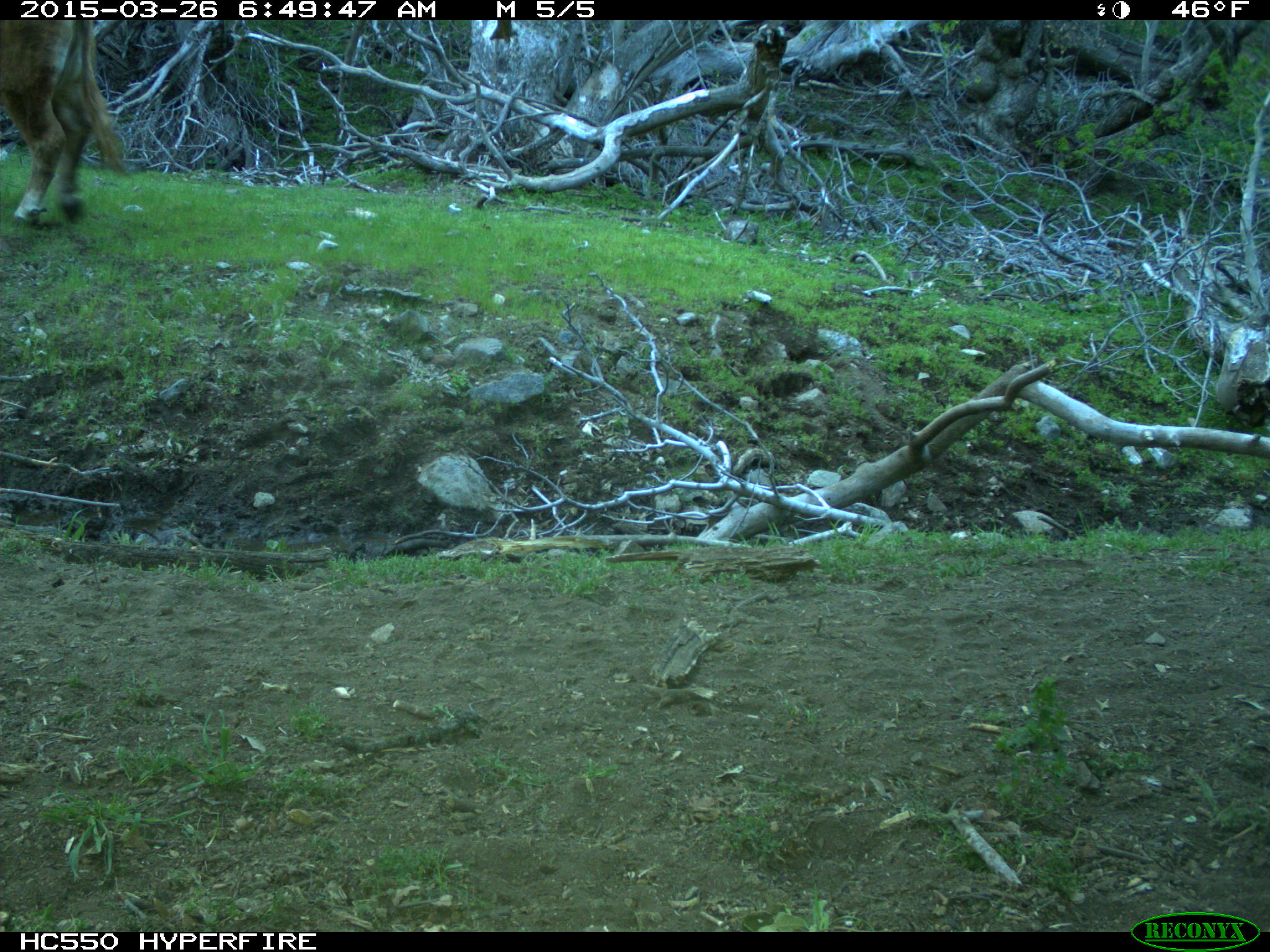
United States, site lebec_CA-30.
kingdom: Animalia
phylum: Chordata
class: Mammalia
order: Artiodactyla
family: Bovidae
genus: Bos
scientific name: Bos taurus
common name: domestic cow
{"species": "Bos taurus (domestic cow)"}